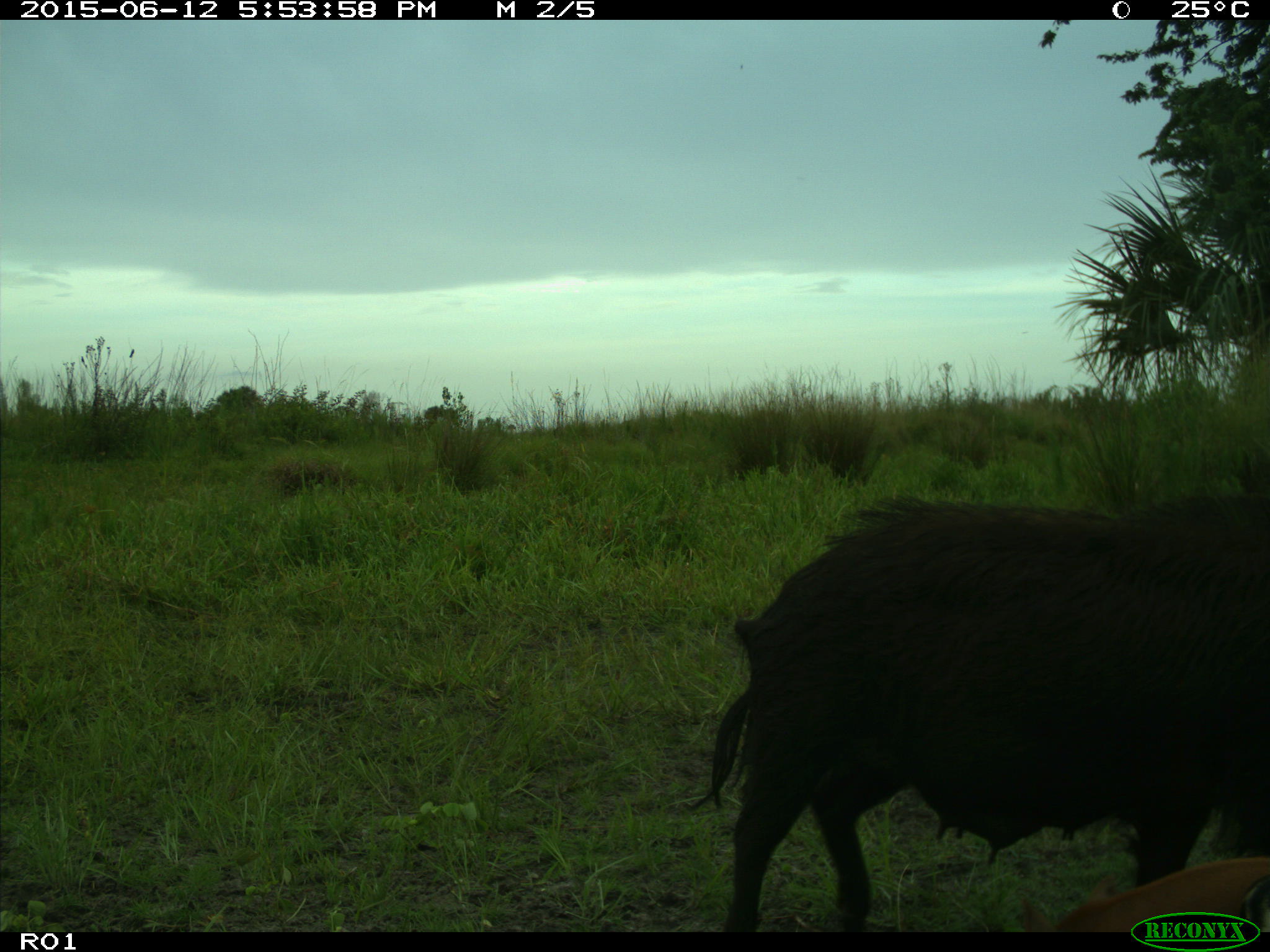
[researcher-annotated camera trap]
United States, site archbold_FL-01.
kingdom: Animalia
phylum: Chordata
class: Mammalia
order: Artiodactyla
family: Suidae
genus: Sus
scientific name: Sus scrofa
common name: wild boar